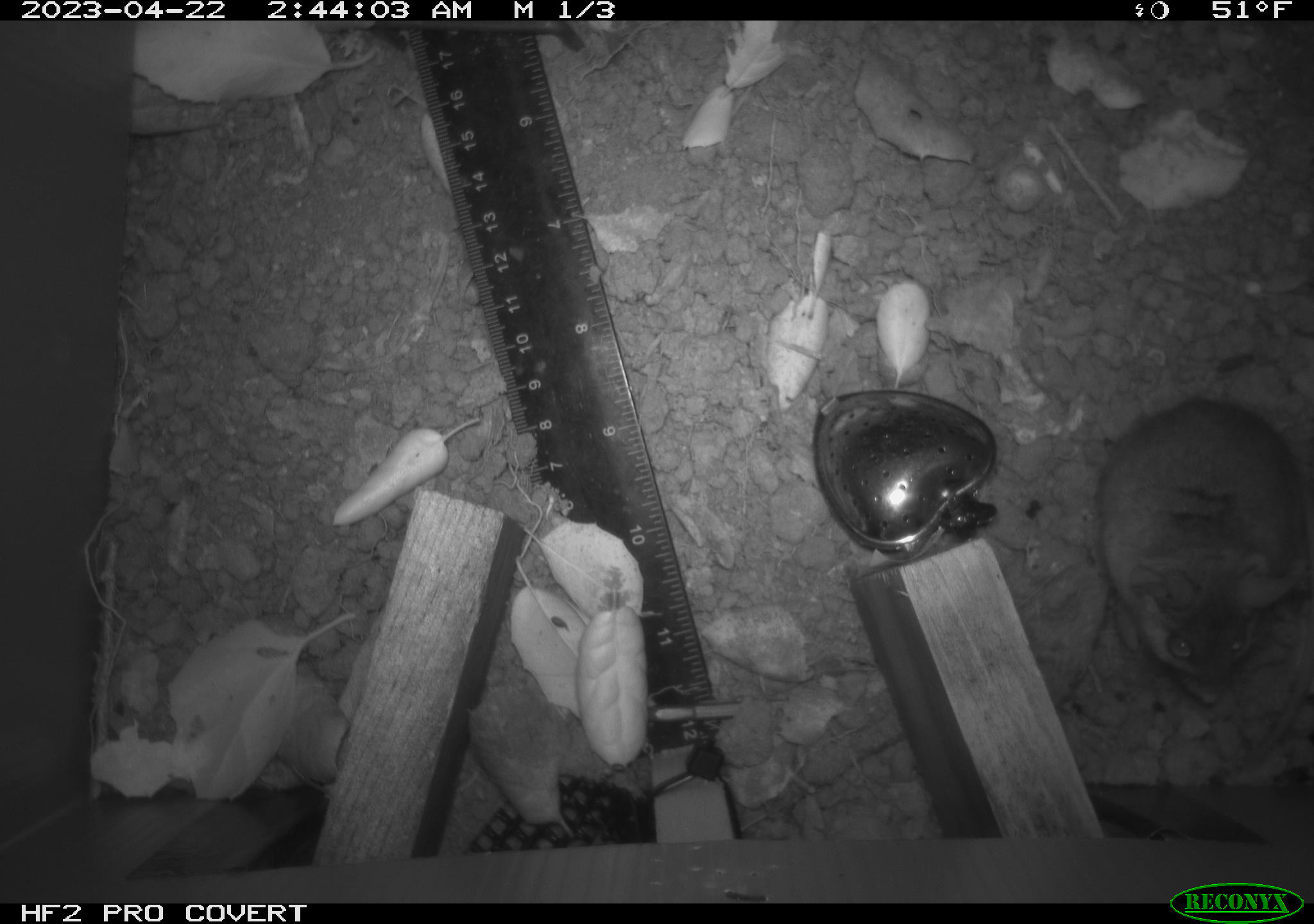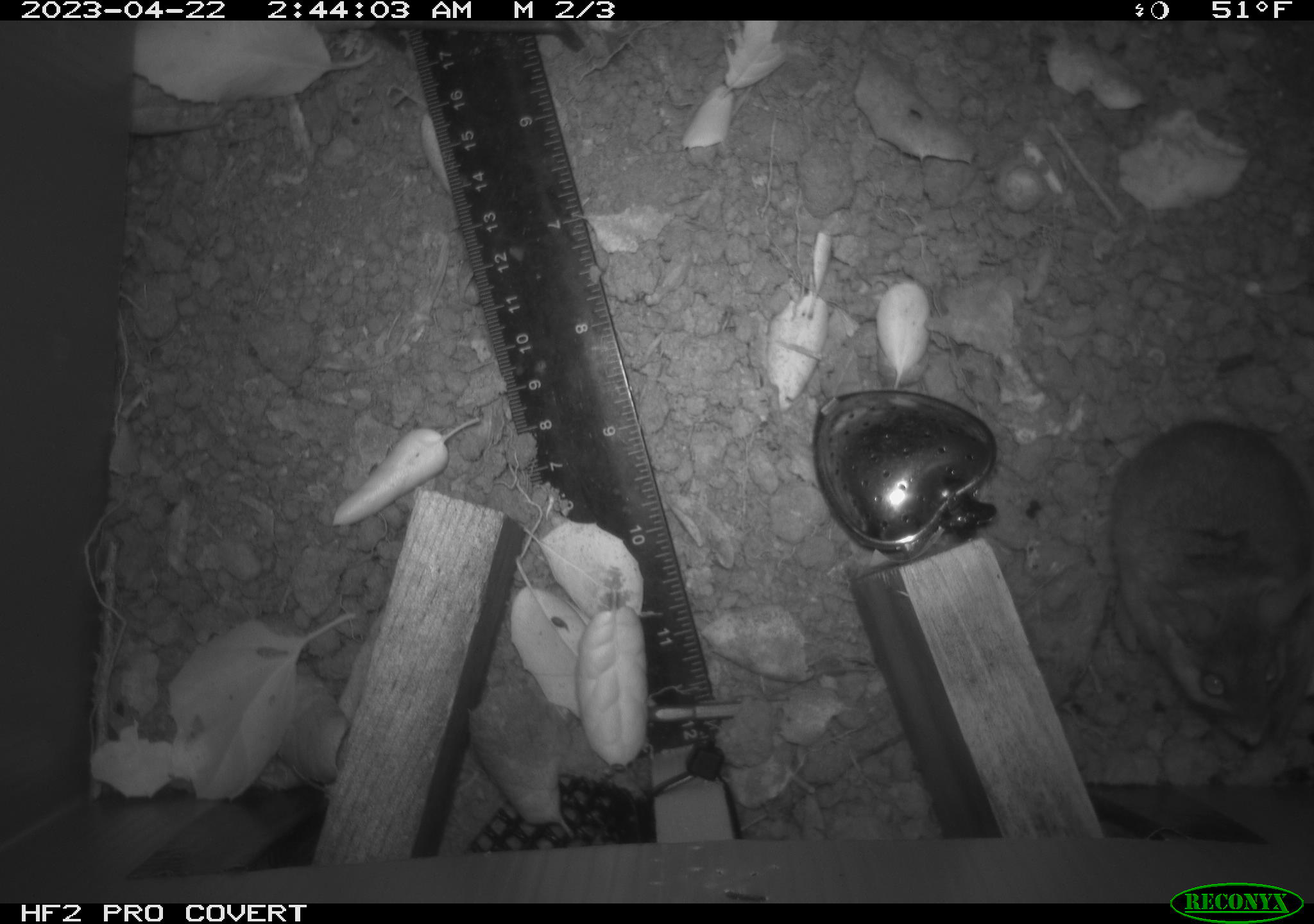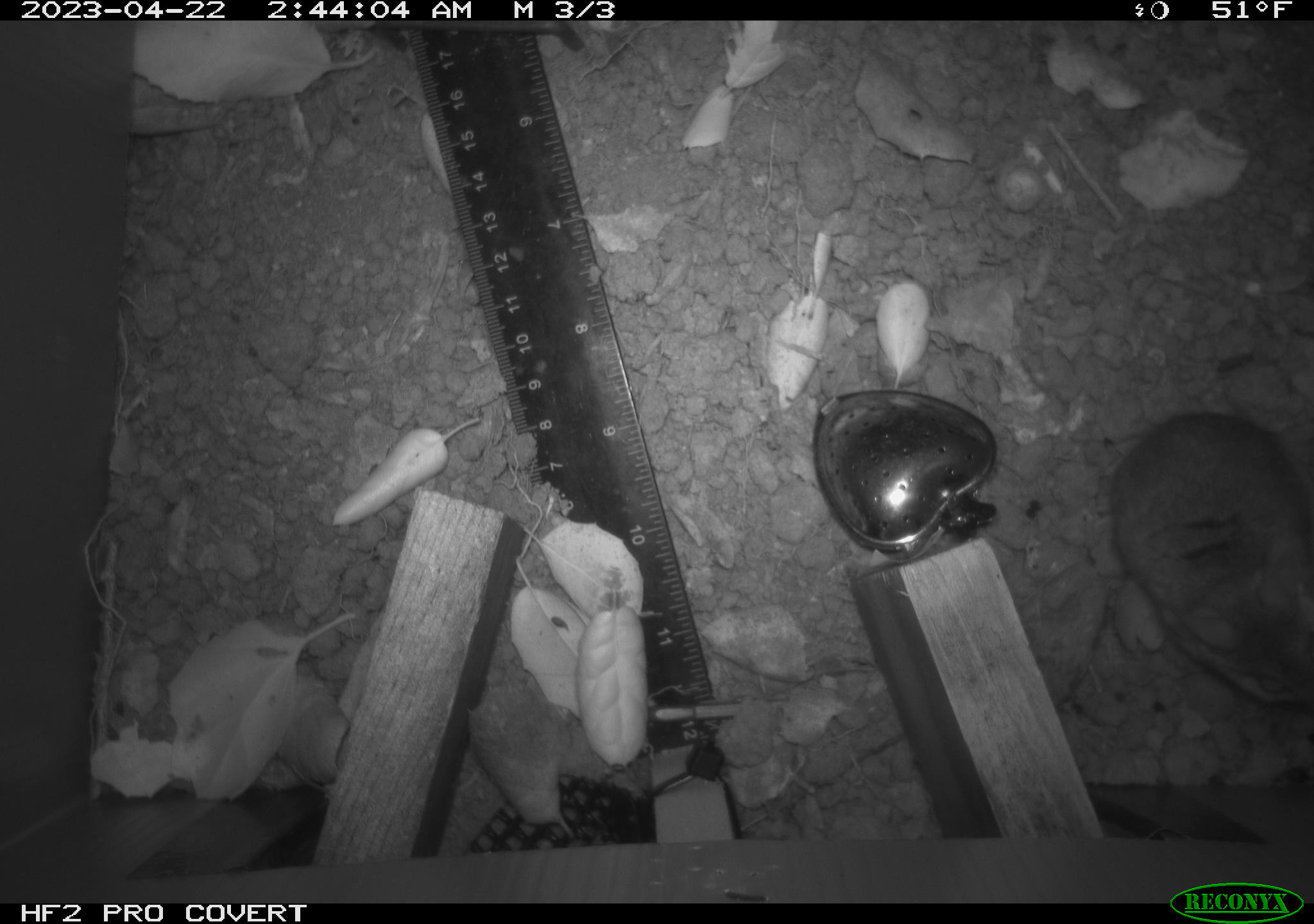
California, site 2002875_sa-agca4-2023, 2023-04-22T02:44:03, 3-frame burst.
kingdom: Animalia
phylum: Chordata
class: Mammalia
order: Rodentia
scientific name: Rodentia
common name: mouse species